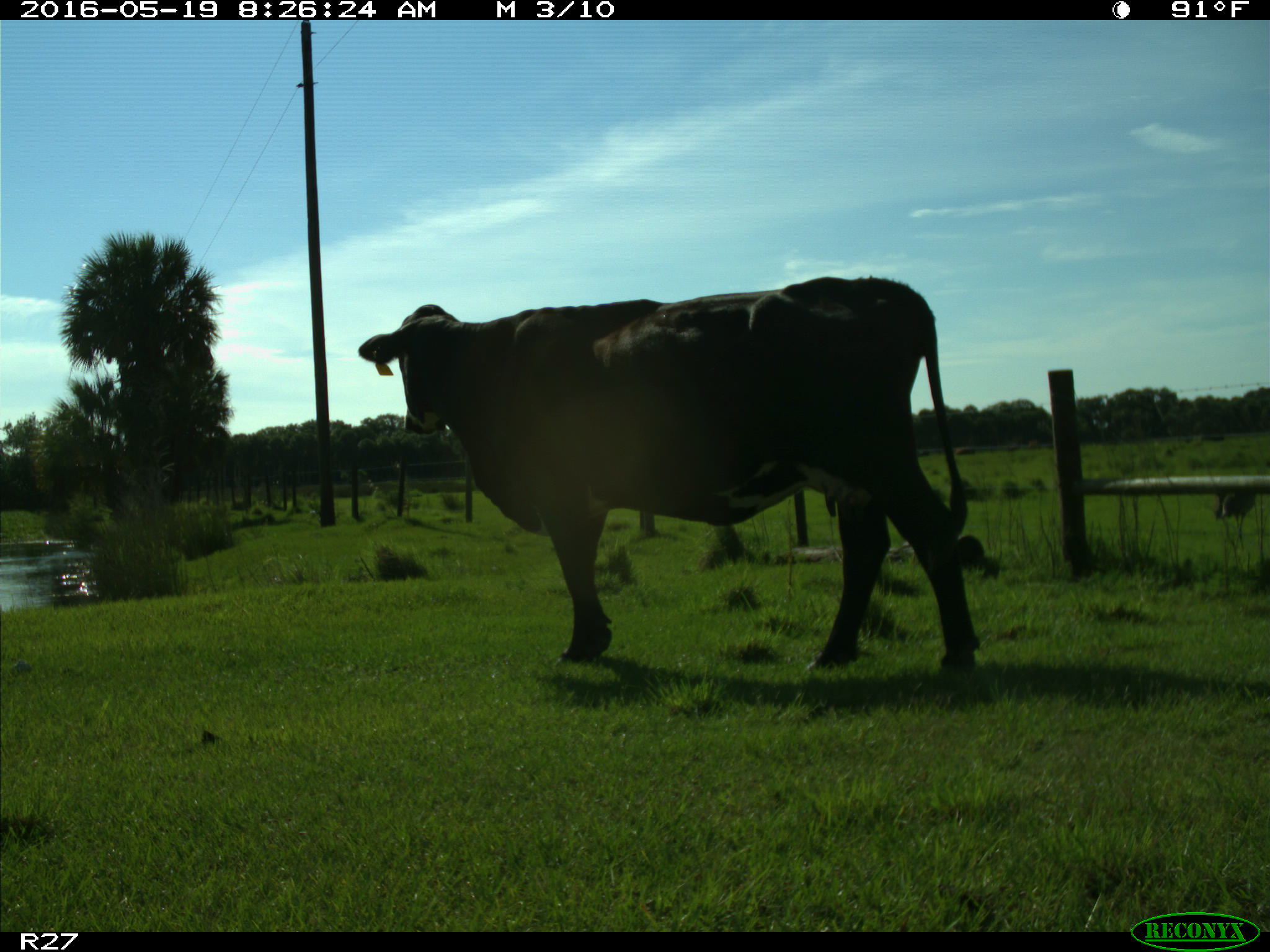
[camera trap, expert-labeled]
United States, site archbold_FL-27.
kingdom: Animalia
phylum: Chordata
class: Mammalia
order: Artiodactyla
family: Bovidae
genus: Bos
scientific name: Bos taurus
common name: domestic cow